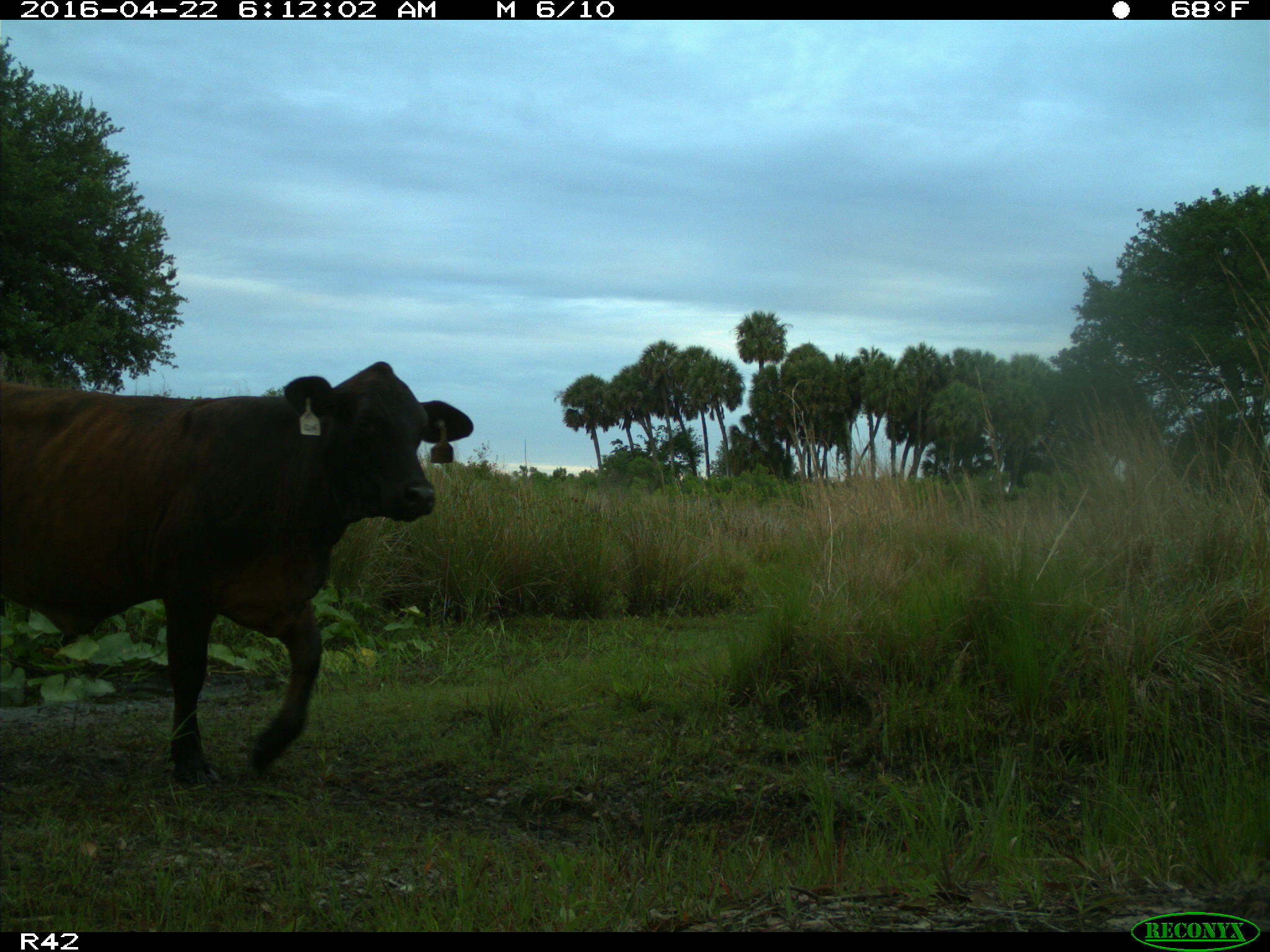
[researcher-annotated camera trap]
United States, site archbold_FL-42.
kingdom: Animalia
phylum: Chordata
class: Mammalia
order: Artiodactyla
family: Bovidae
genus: Bos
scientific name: Bos taurus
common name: domestic cow